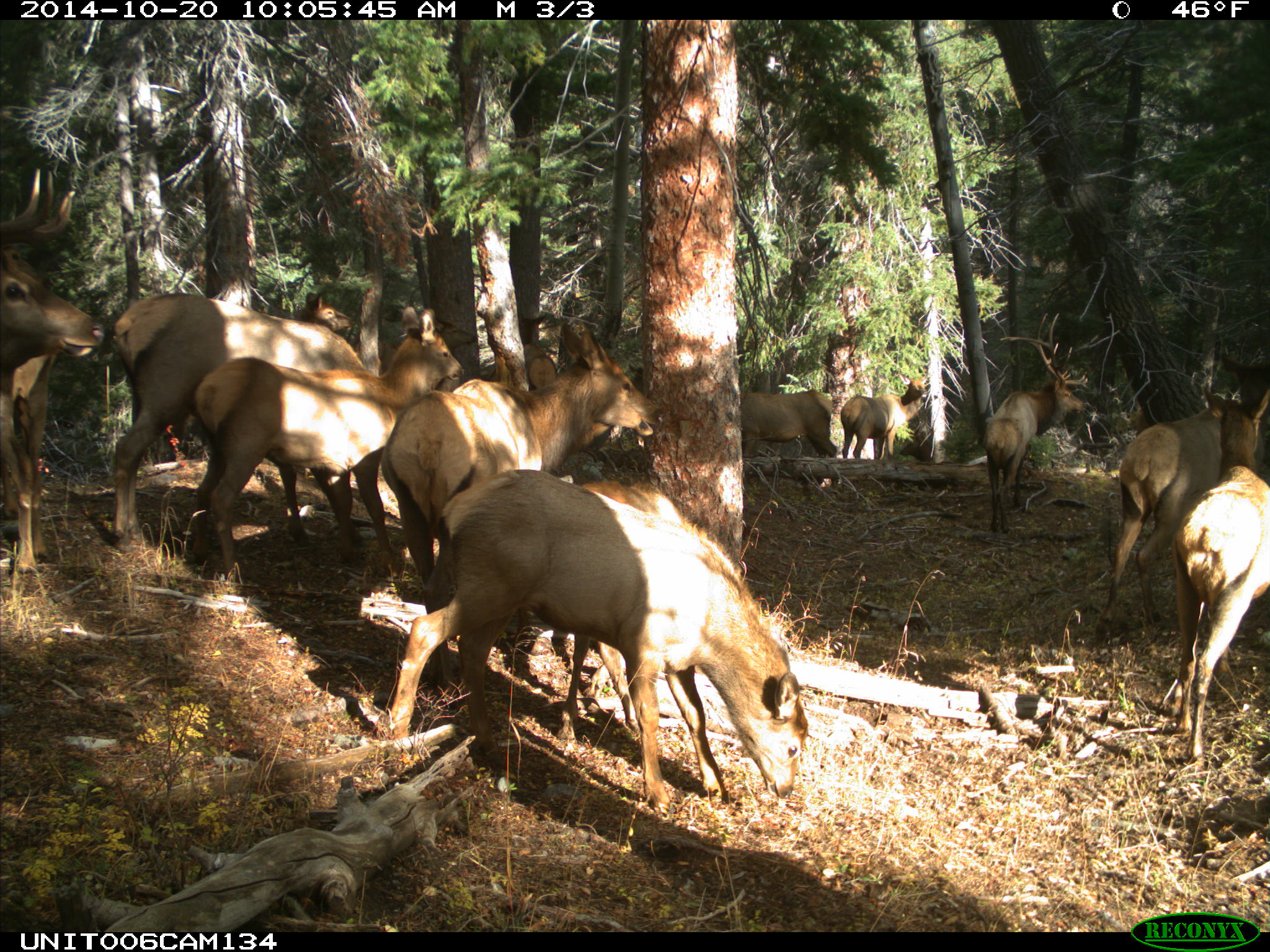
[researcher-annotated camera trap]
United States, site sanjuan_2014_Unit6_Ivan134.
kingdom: Animalia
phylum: Chordata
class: Mammalia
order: Artiodactyla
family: Cervidae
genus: Cervus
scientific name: Cervus elaphus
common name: red deer